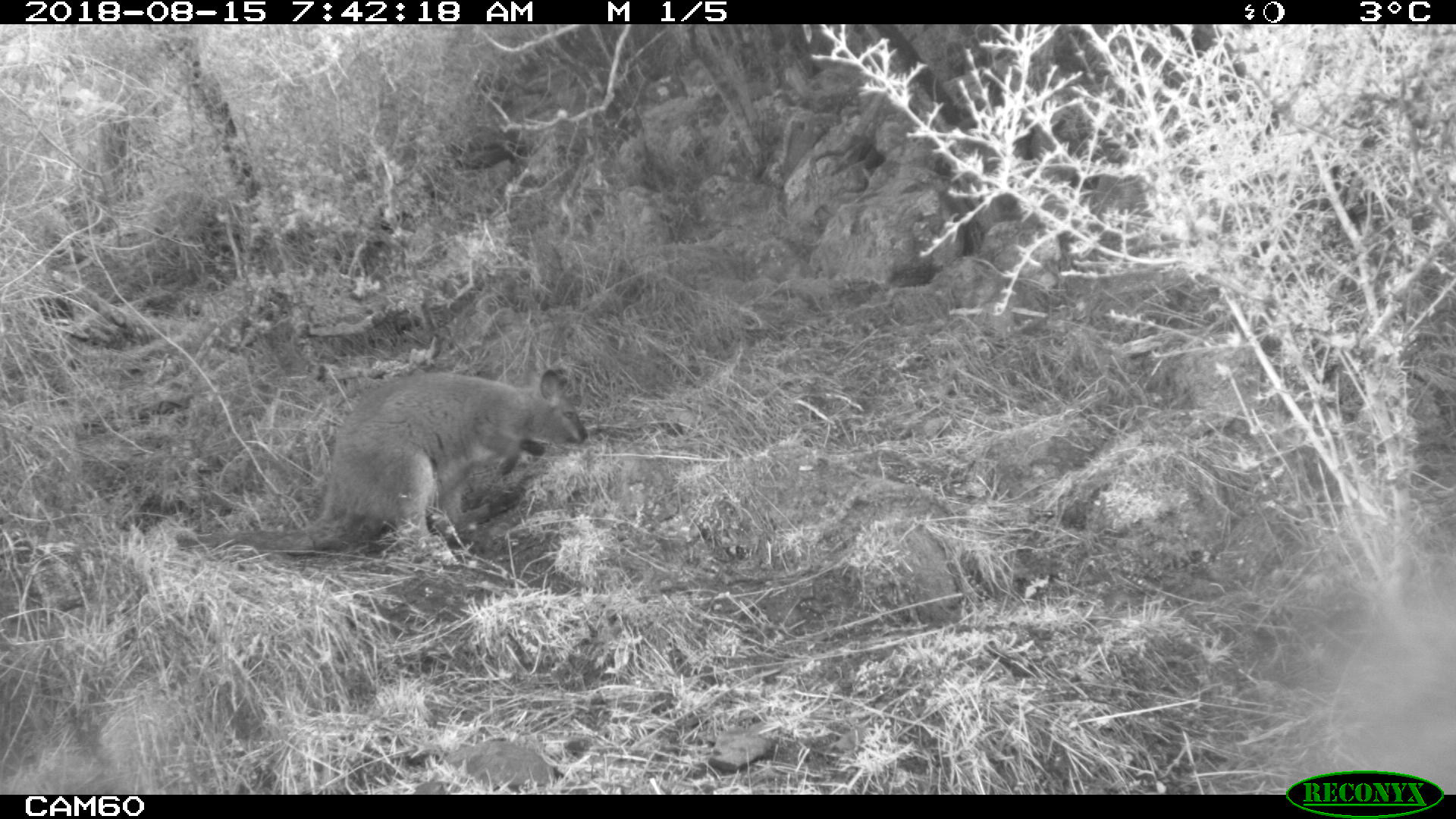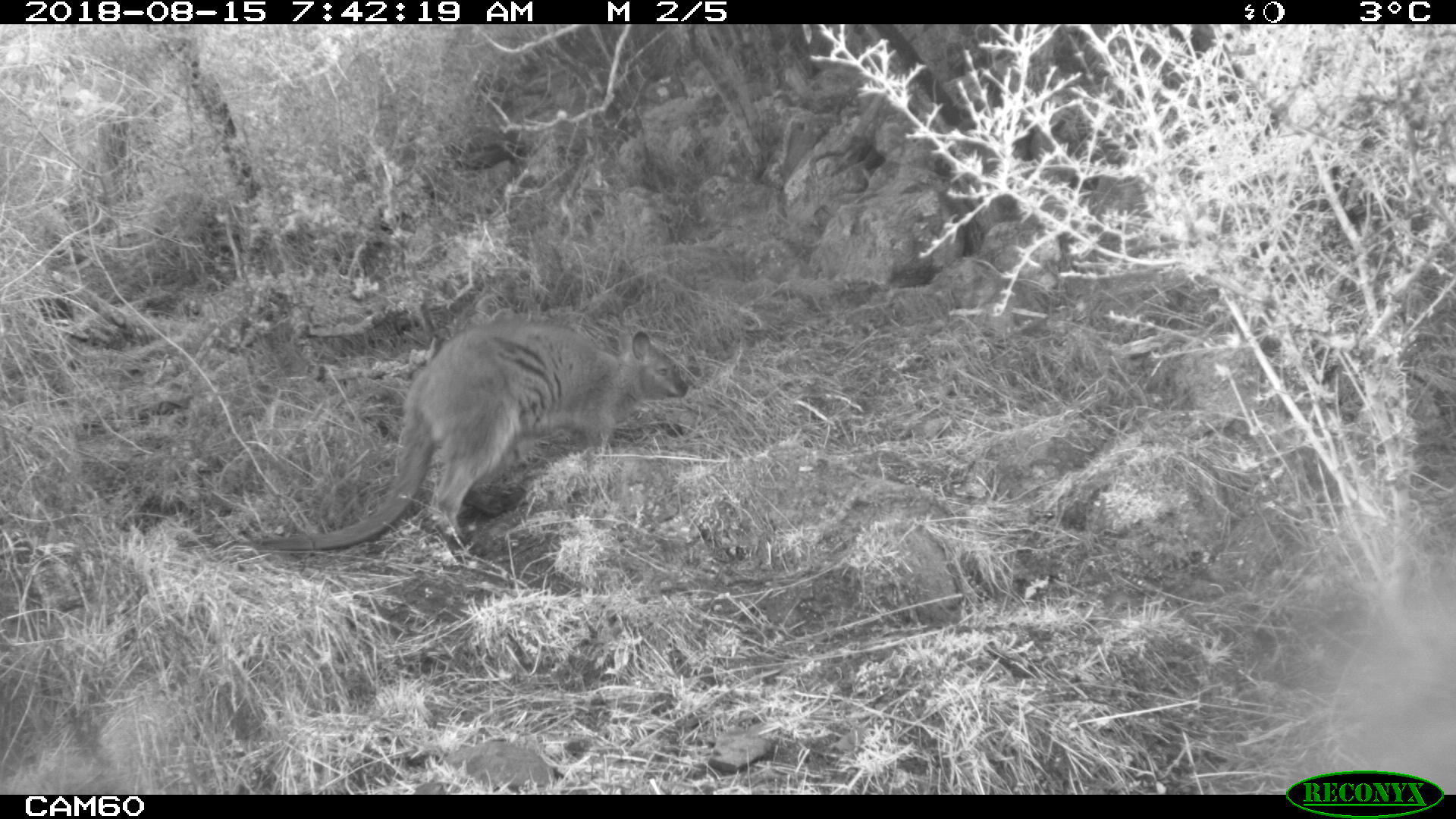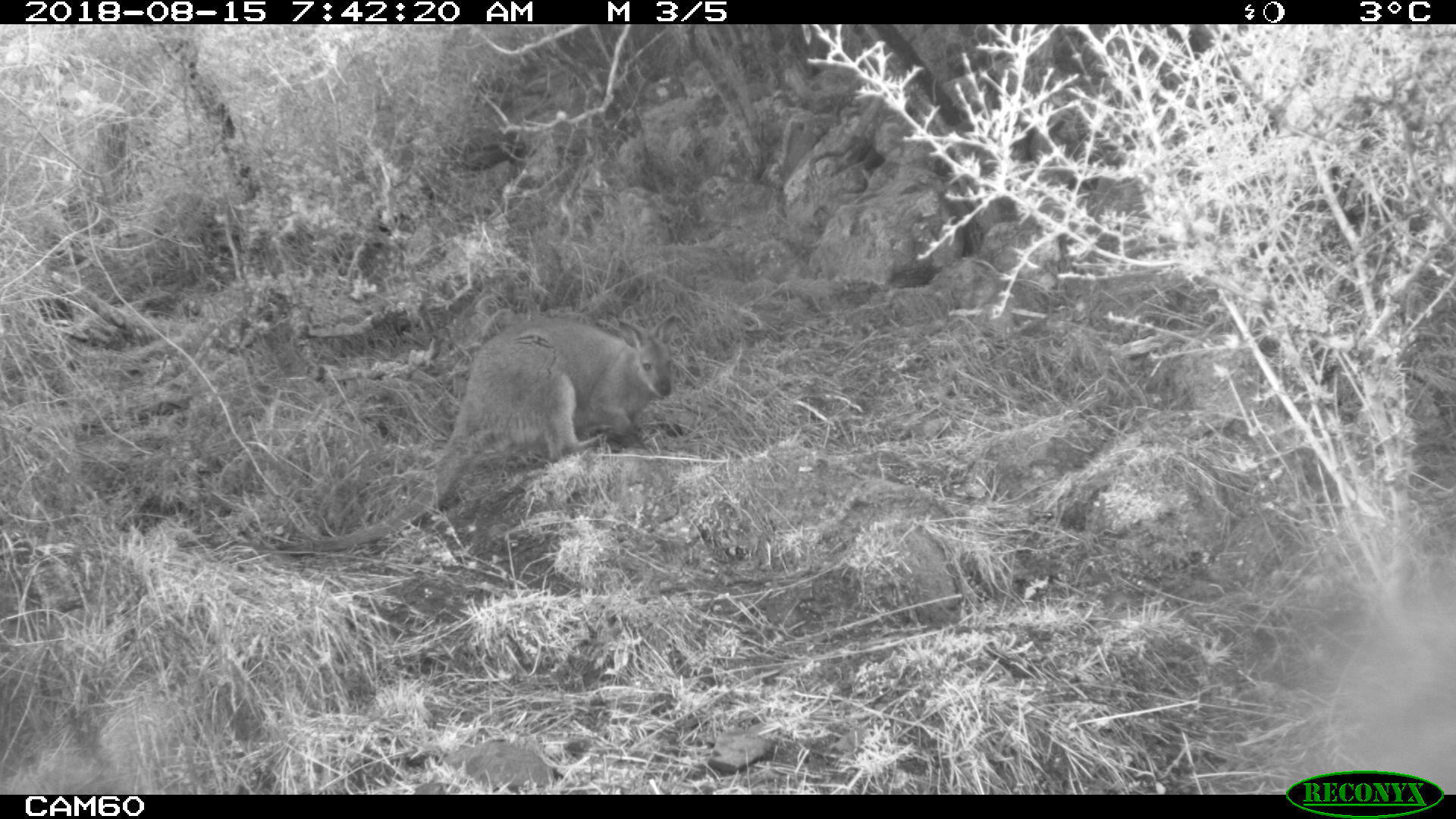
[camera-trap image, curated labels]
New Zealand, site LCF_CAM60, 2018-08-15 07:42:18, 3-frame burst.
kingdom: Animalia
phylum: Chordata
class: Mammalia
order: Diprotodontia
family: Macropodidae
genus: Notamacropus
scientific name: Notamacropus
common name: wallaby